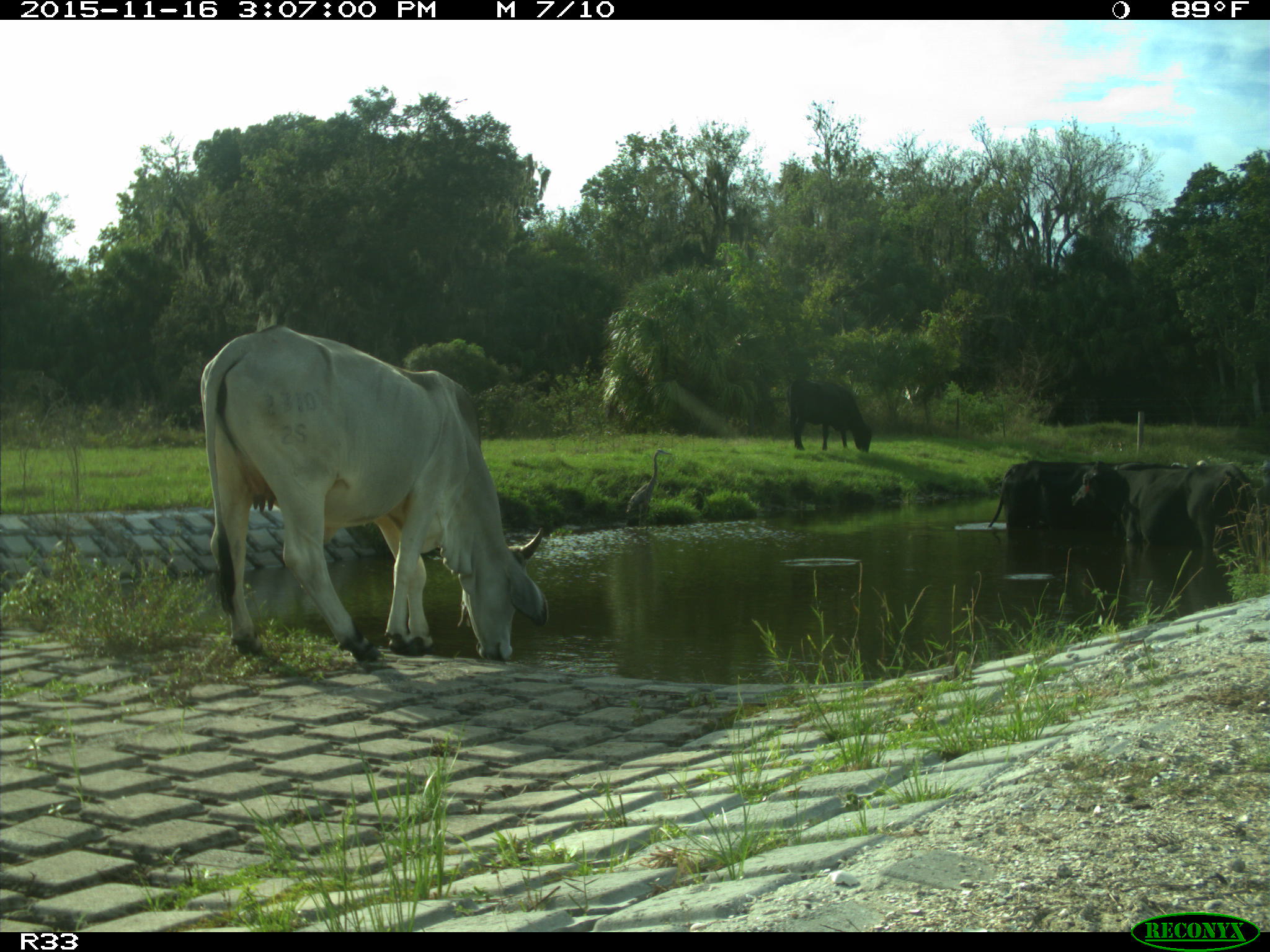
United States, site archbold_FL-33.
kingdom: Animalia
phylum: Chordata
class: Mammalia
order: Artiodactyla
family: Bovidae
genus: Bos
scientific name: Bos taurus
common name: domestic cow